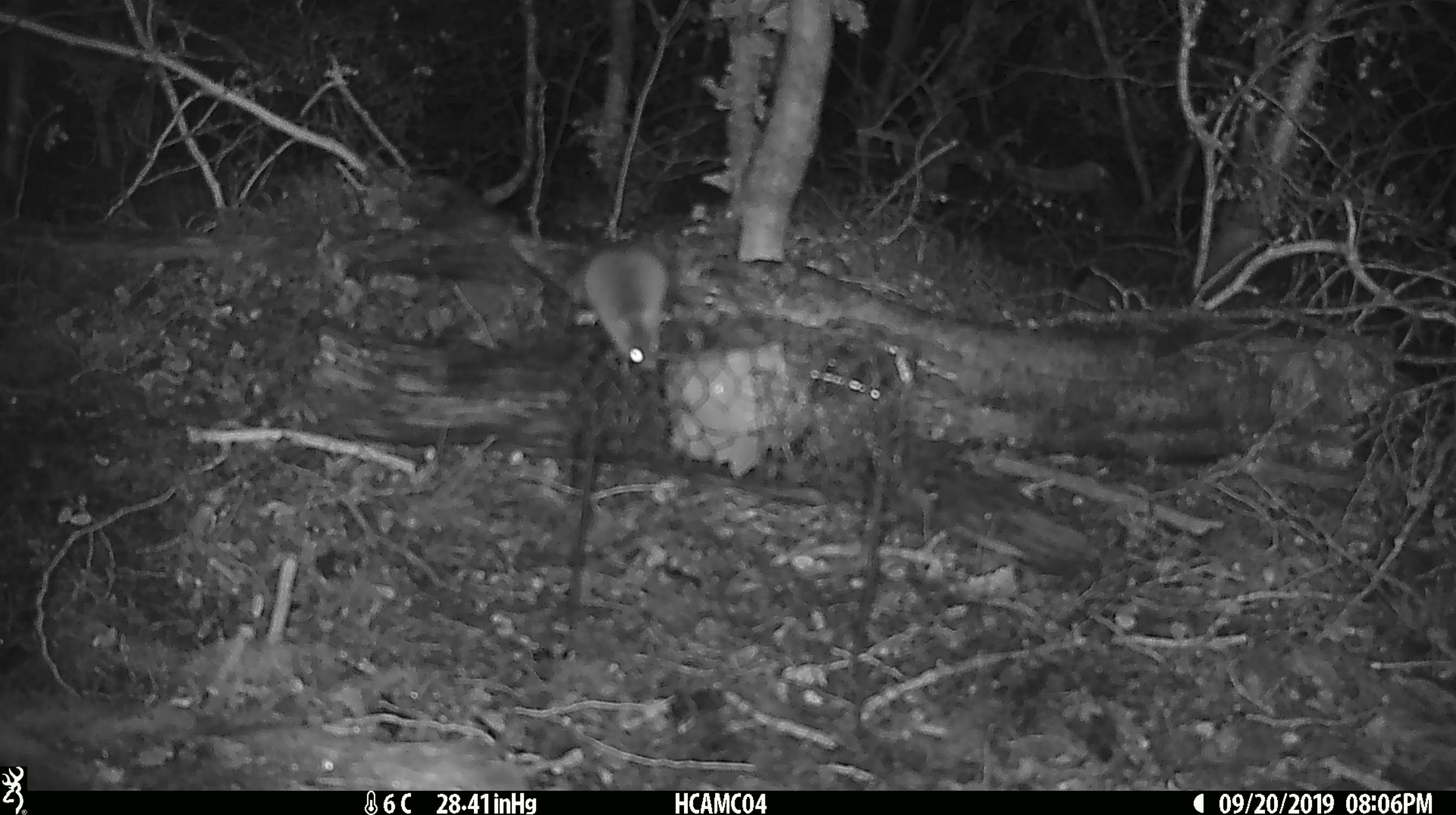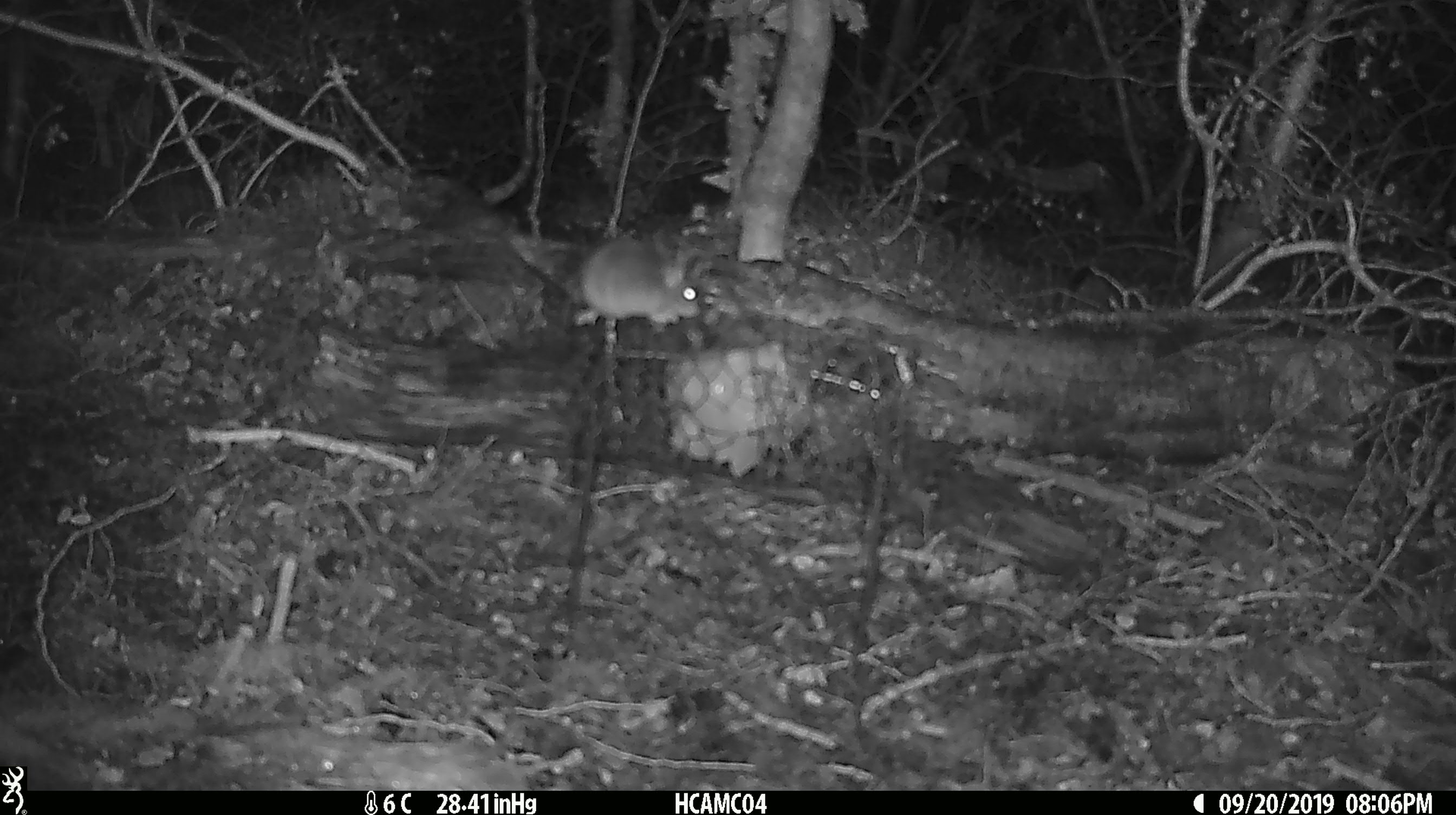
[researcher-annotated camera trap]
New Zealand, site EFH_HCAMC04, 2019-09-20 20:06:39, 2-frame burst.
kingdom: Animalia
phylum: Chordata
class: Mammalia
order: Rodentia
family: Muridae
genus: Mus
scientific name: Mus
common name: mouse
Mouse (Mus).